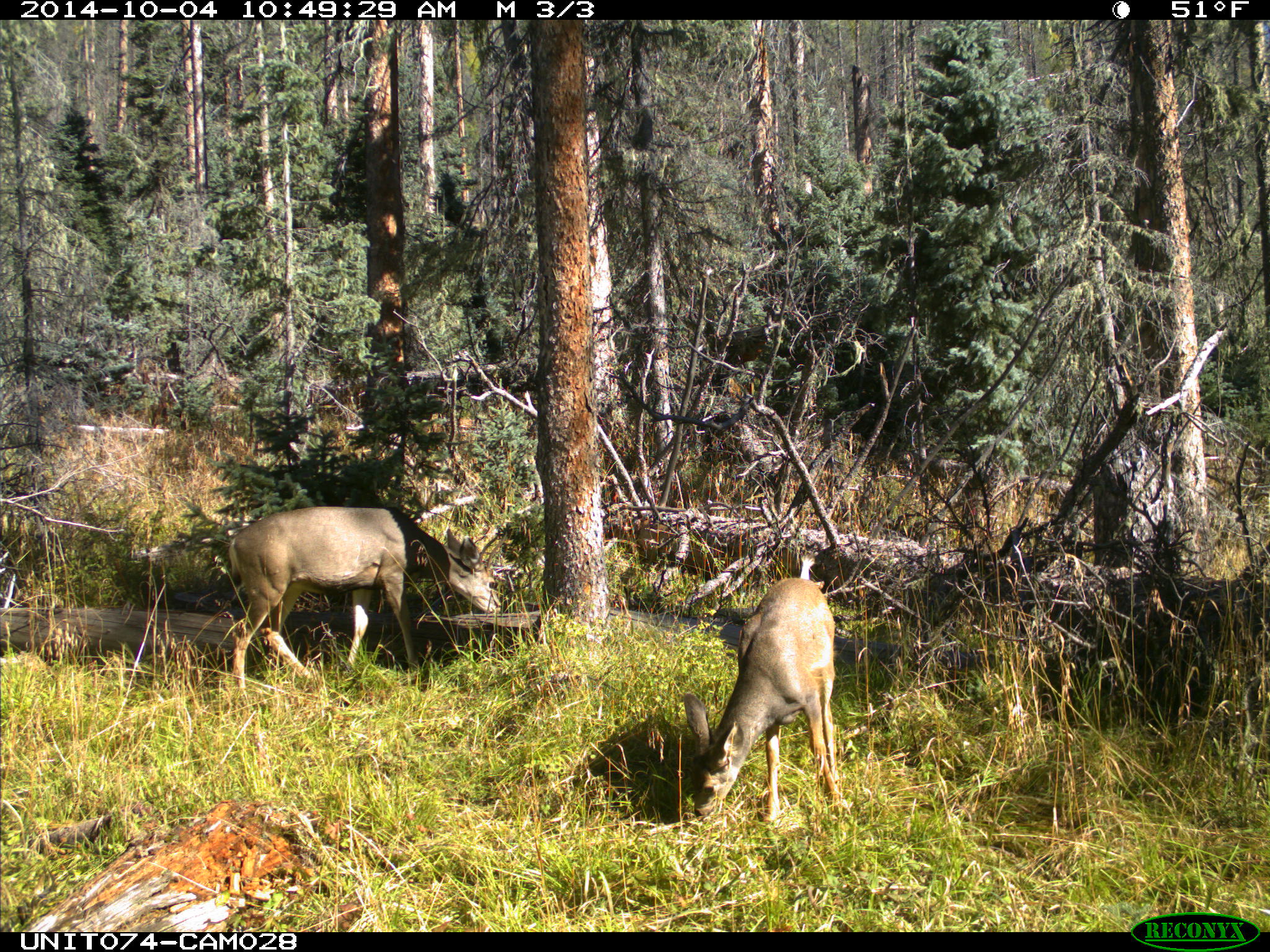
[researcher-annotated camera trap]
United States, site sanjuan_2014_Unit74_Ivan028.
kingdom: Animalia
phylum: Chordata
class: Mammalia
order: Artiodactyla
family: Cervidae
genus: Odocoileus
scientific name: Odocoileus hemionus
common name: mule deer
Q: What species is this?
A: Odocoileus hemionus (mule deer).